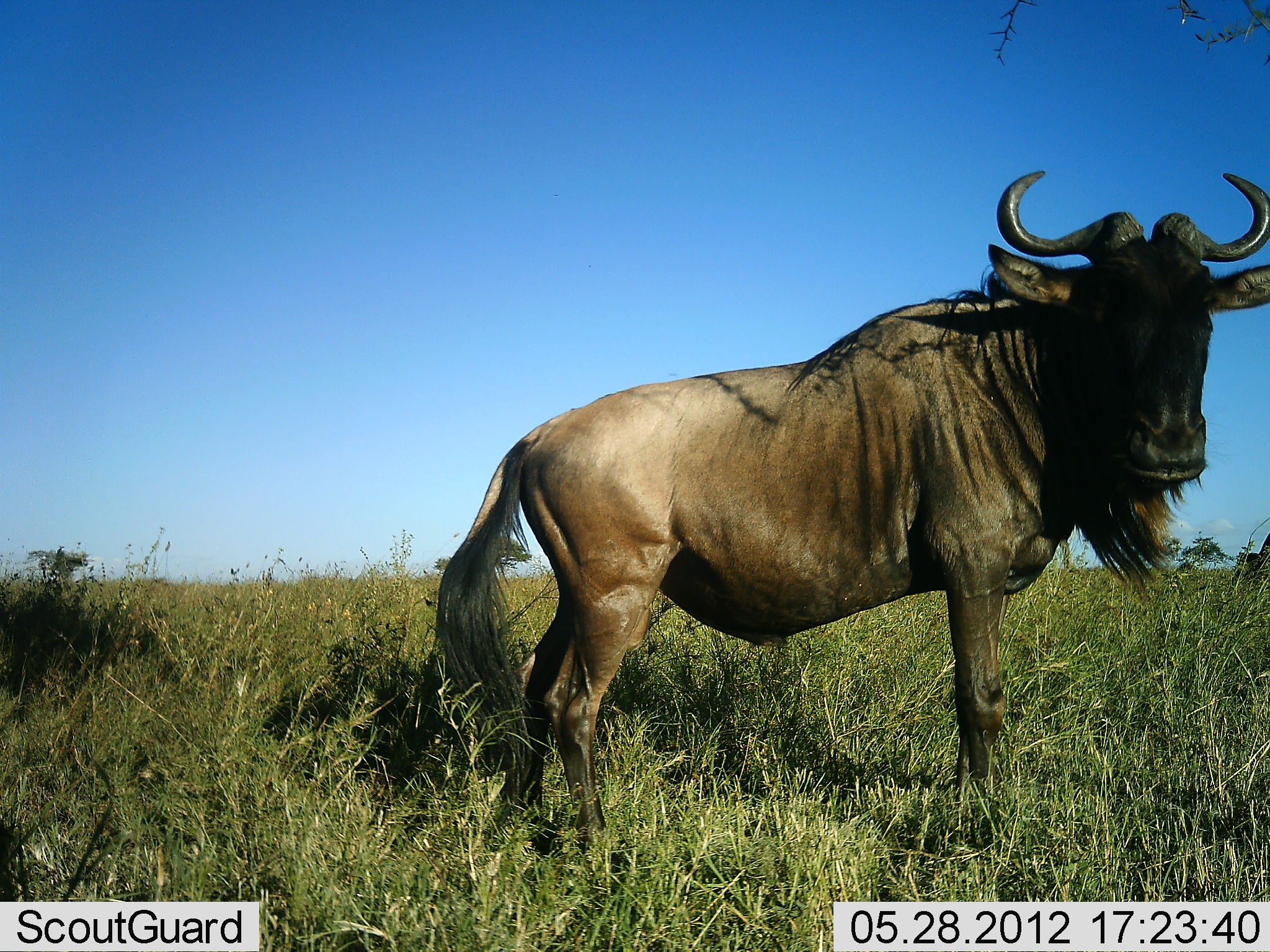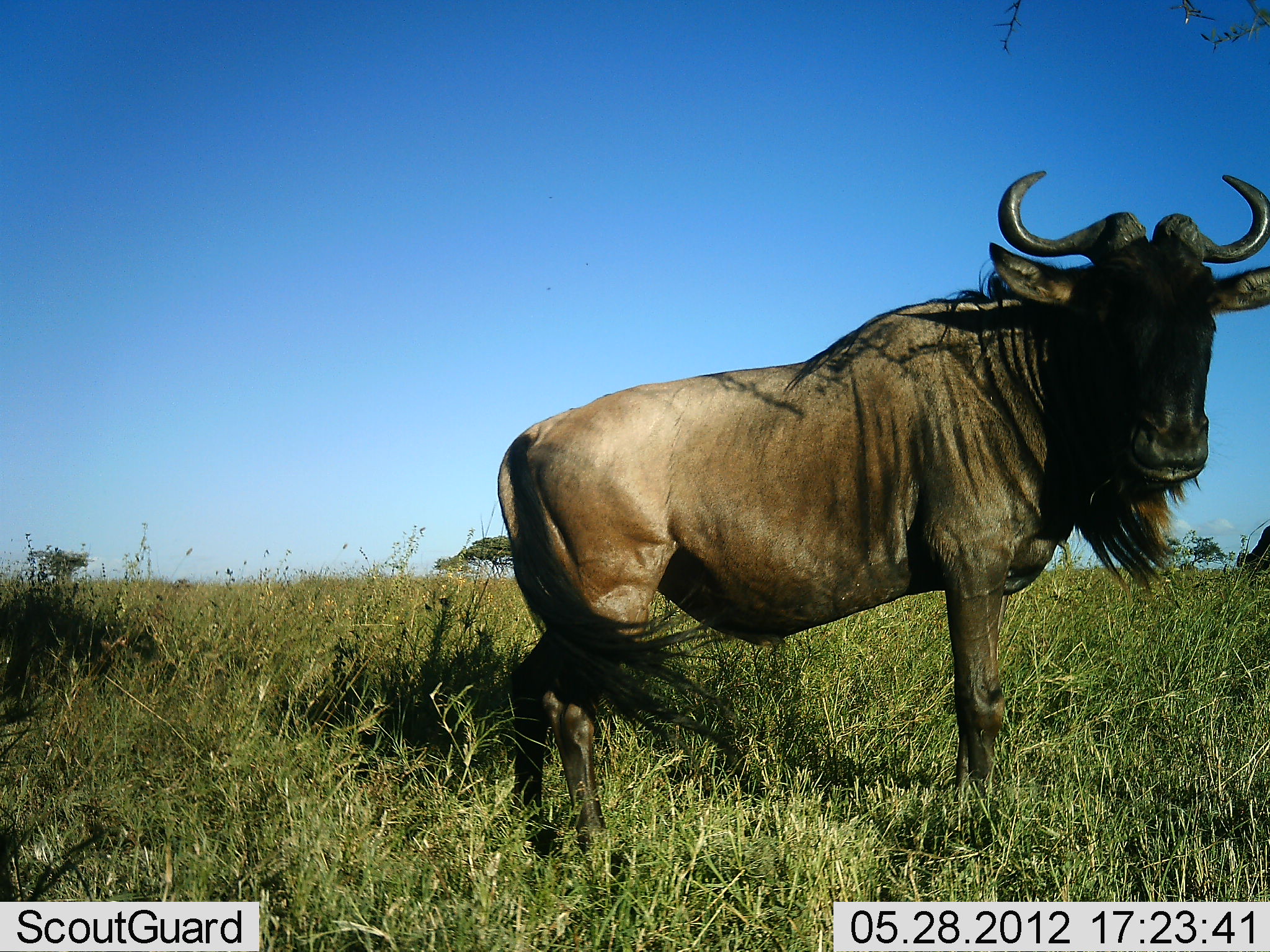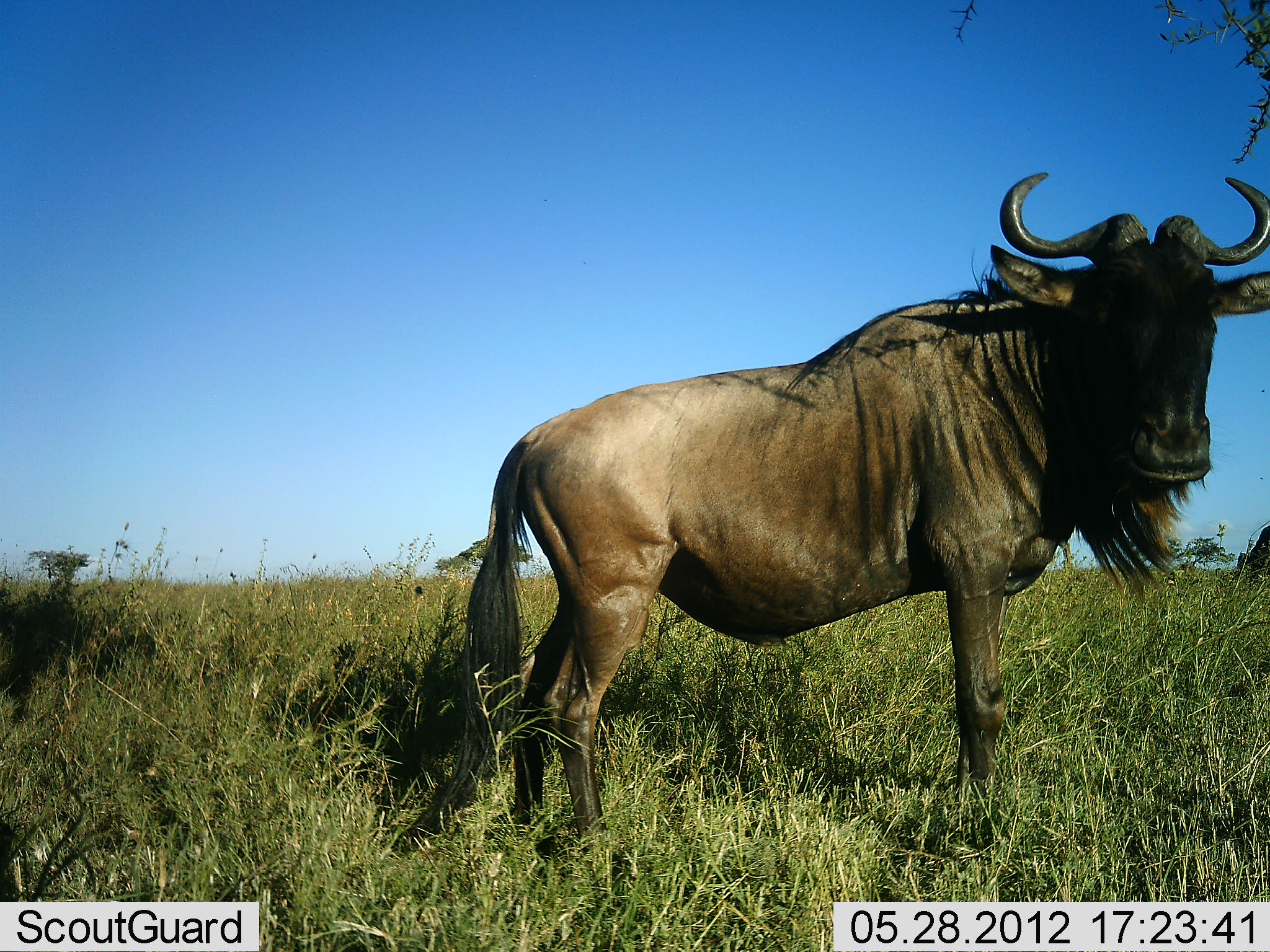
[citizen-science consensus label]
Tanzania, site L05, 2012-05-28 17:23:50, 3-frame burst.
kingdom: Animalia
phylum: Chordata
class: Mammalia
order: Artiodactyla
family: Bovidae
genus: Connochaetes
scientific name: Connochaetes taurinus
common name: blue wildebeest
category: wildebeest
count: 2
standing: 100%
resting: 0%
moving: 0%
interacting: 10%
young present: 0%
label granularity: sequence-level